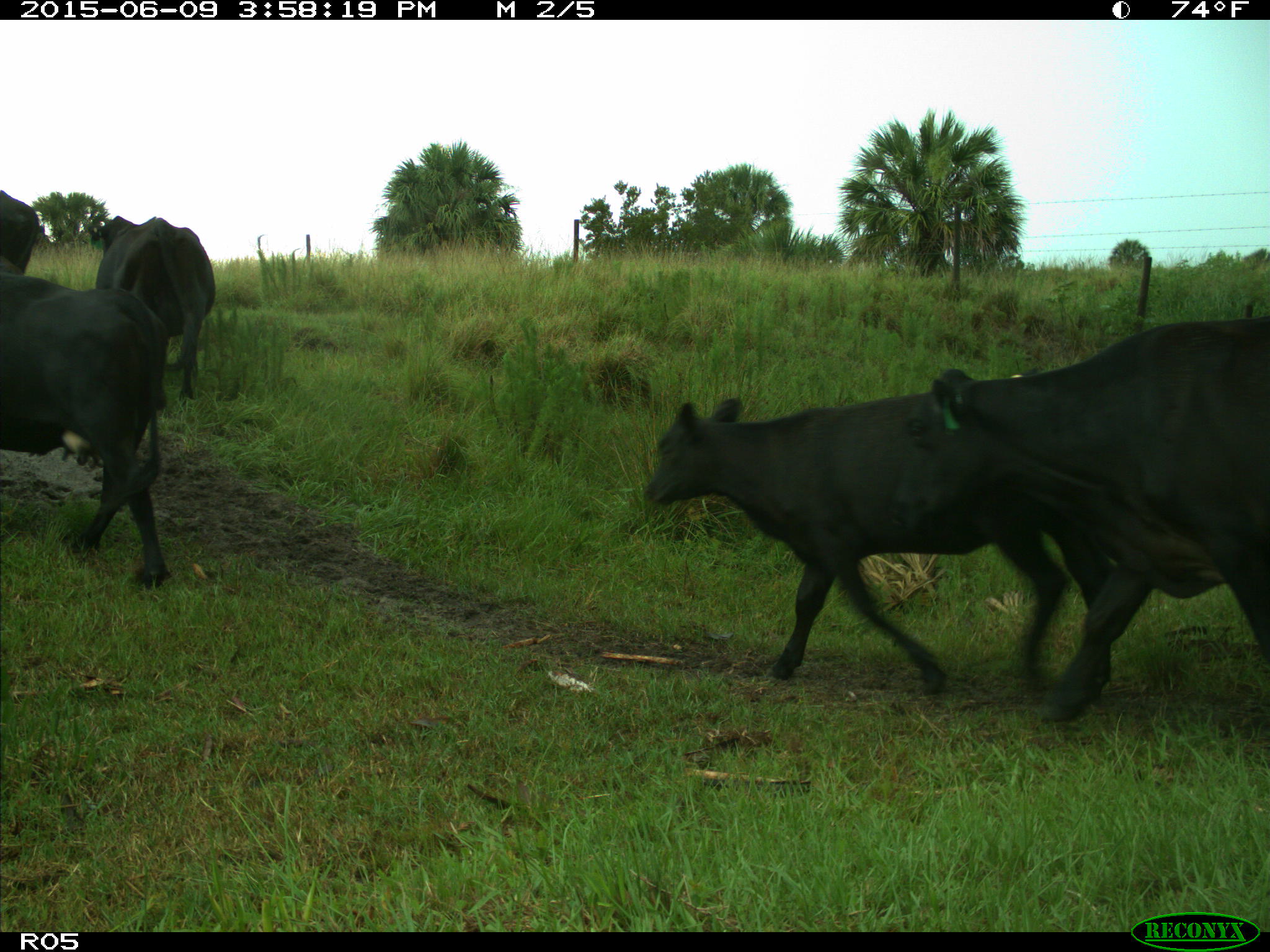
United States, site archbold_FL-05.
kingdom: Animalia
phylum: Chordata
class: Mammalia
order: Artiodactyla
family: Bovidae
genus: Bos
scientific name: Bos taurus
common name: domestic cow